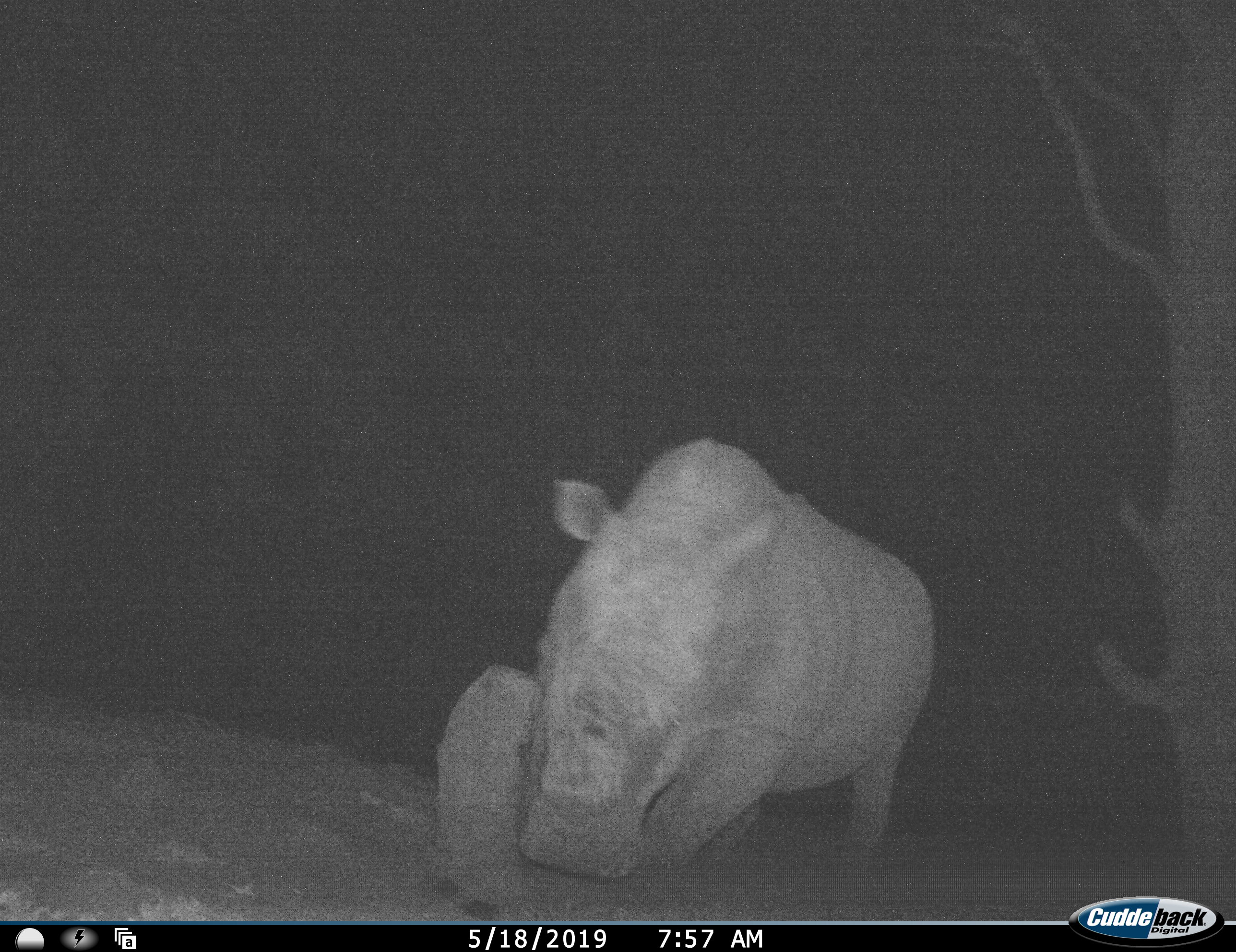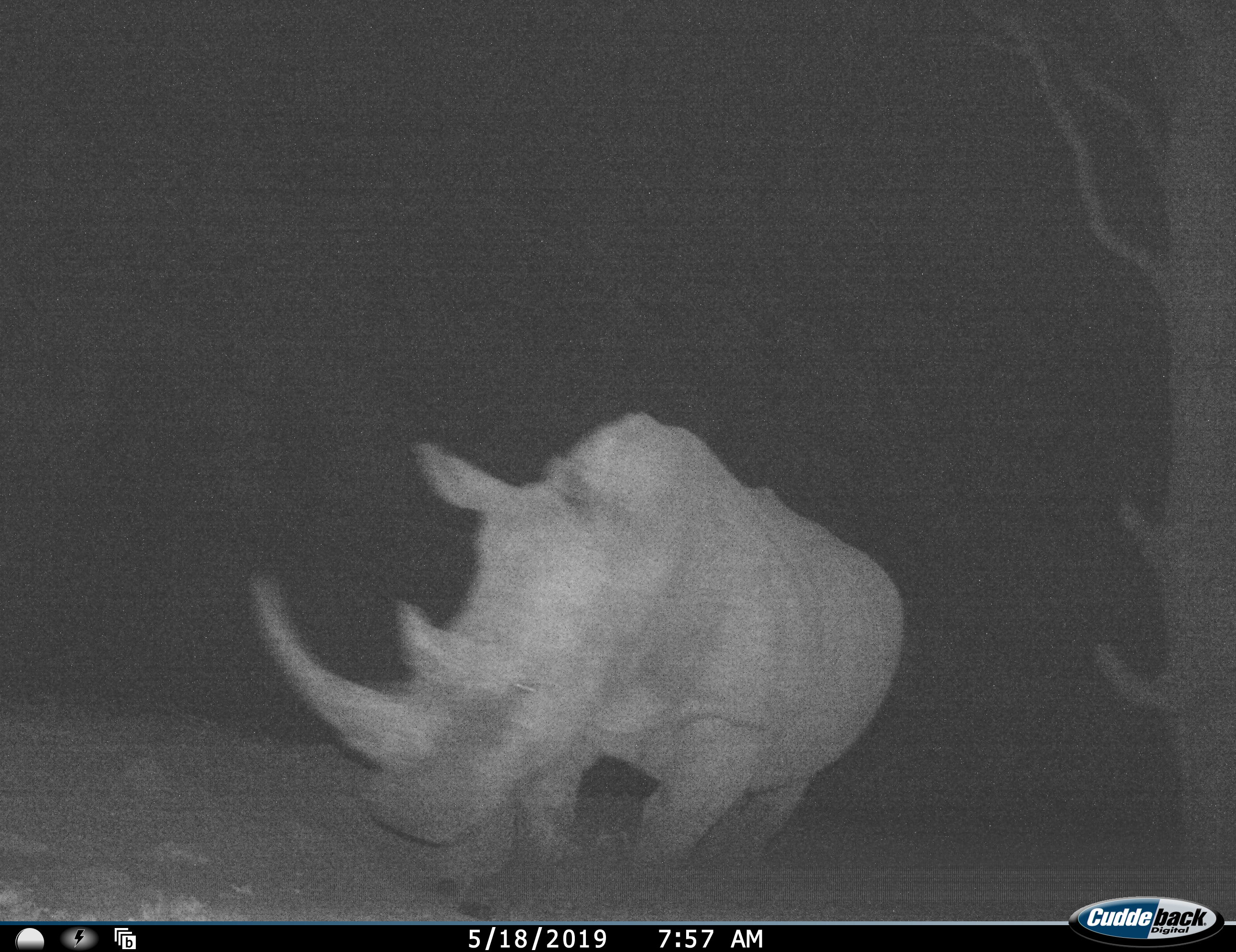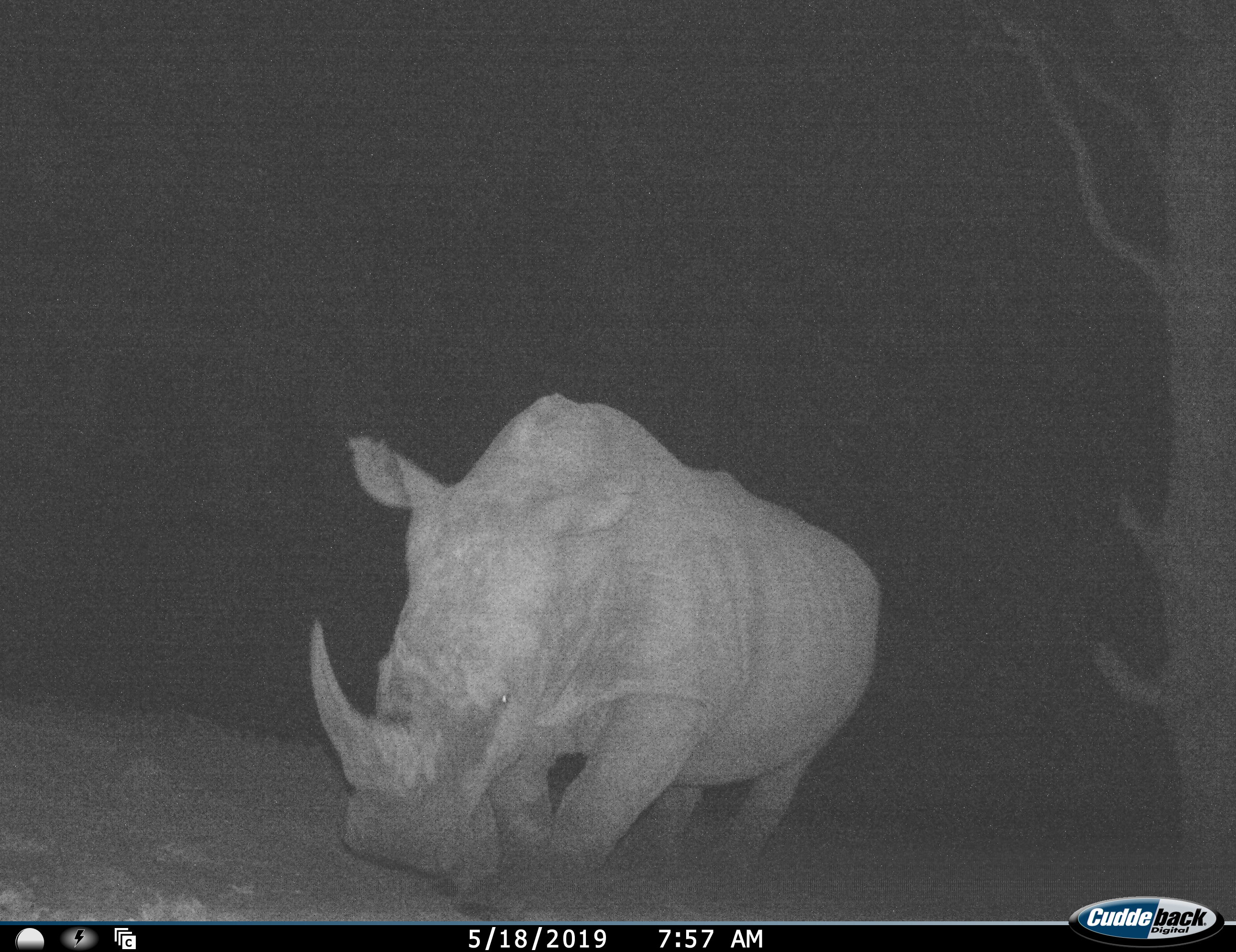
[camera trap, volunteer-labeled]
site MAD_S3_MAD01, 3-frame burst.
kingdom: Animalia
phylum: Chordata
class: Mammalia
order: Perissodactyla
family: Rhinocerotidae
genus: Ceratotherium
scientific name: Ceratotherium simum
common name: white rhinoceros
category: rhinoceroswhite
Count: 1.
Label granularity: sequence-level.